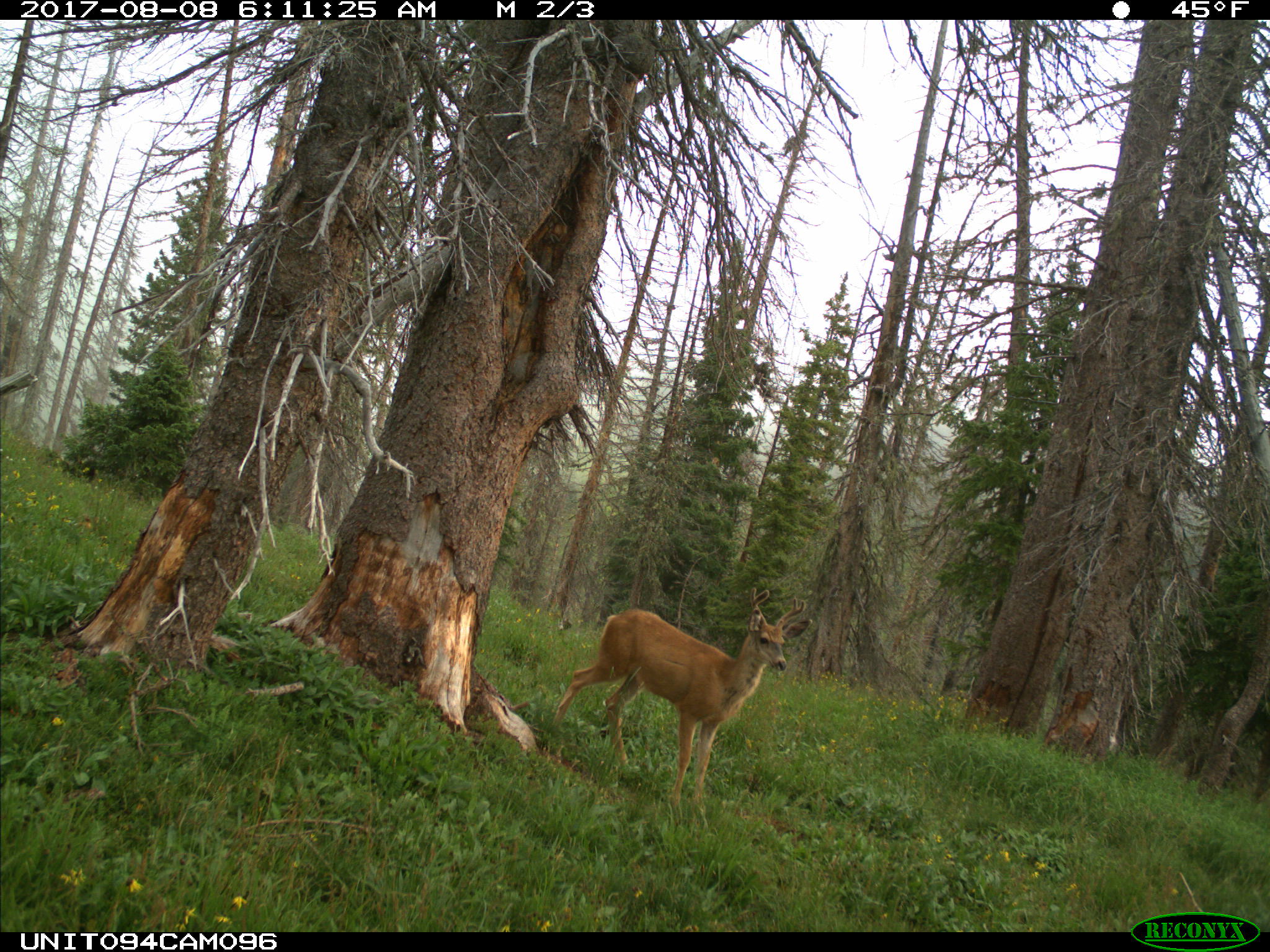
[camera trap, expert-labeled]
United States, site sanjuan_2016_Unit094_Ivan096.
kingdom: Animalia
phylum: Chordata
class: Mammalia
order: Artiodactyla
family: Cervidae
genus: Odocoileus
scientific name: Odocoileus hemionus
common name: mule deer